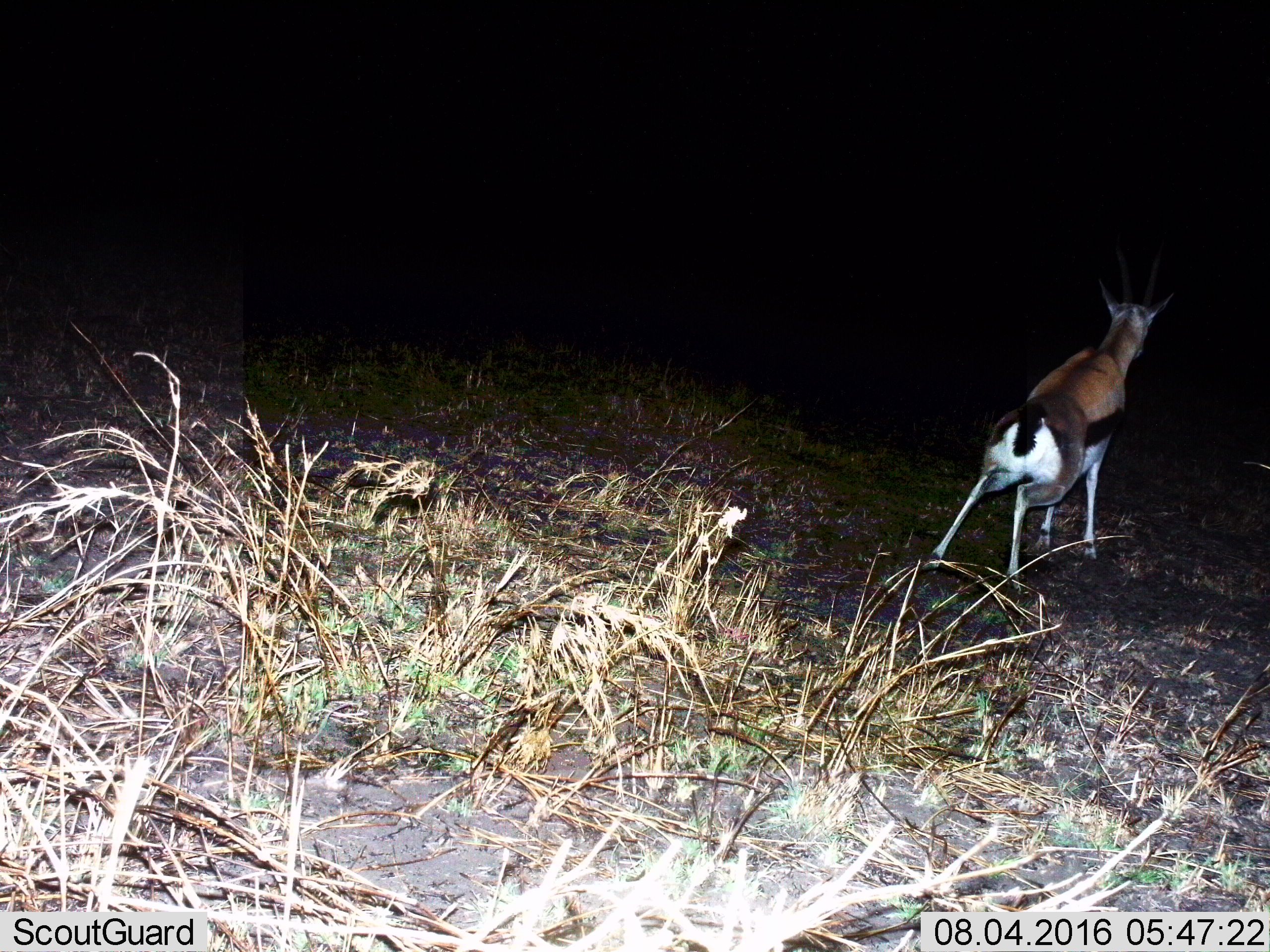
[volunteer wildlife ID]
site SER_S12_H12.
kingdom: Animalia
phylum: Chordata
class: Mammalia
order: Artiodactyla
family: Bovidae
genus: Eudorcas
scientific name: Eudorcas thomsonii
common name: thomson's gazelle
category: gazellethomsons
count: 1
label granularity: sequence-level